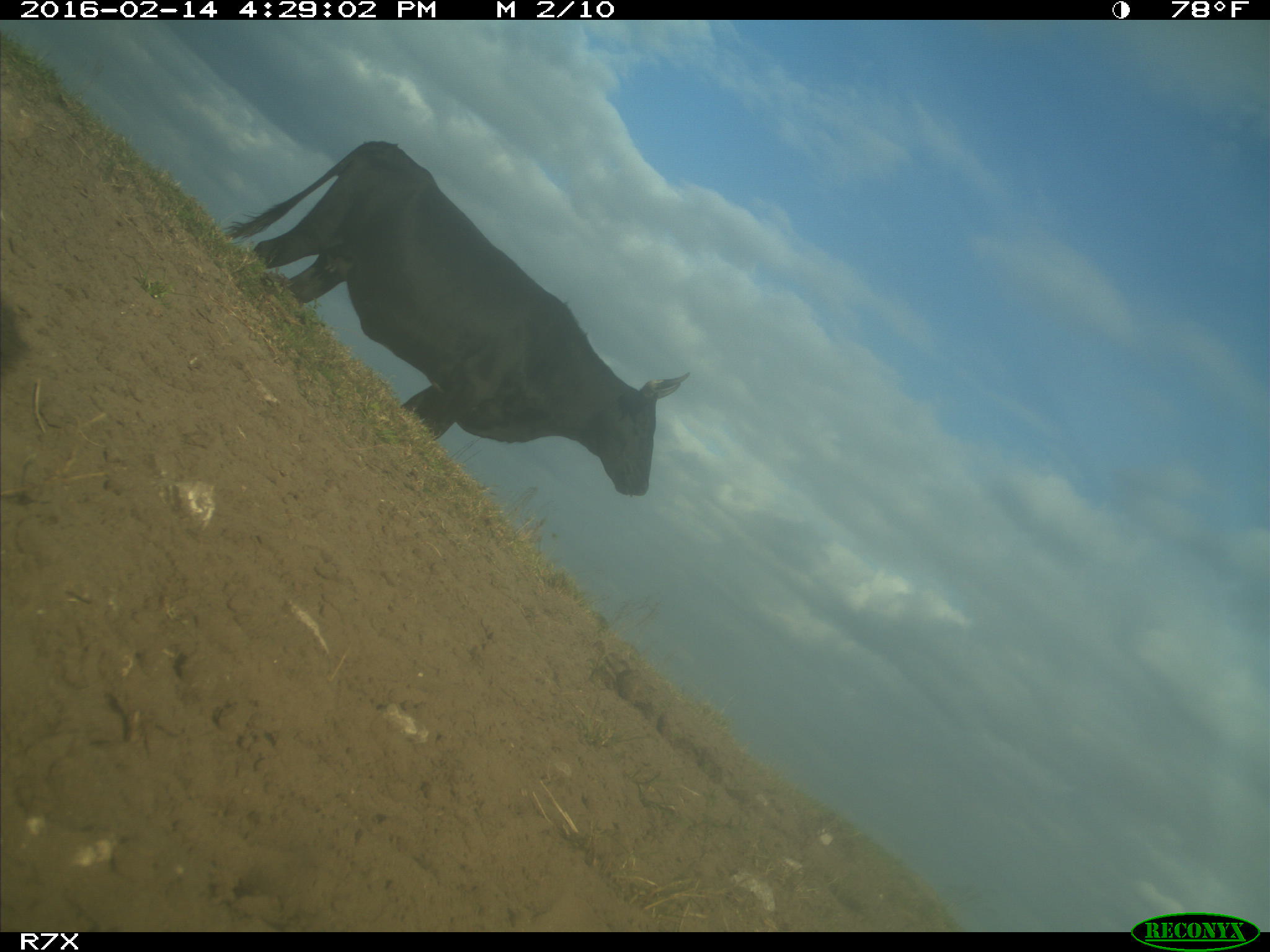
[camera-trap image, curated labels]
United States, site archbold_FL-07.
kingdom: Animalia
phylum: Chordata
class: Mammalia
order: Artiodactyla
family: Bovidae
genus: Bos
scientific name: Bos taurus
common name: domestic cow